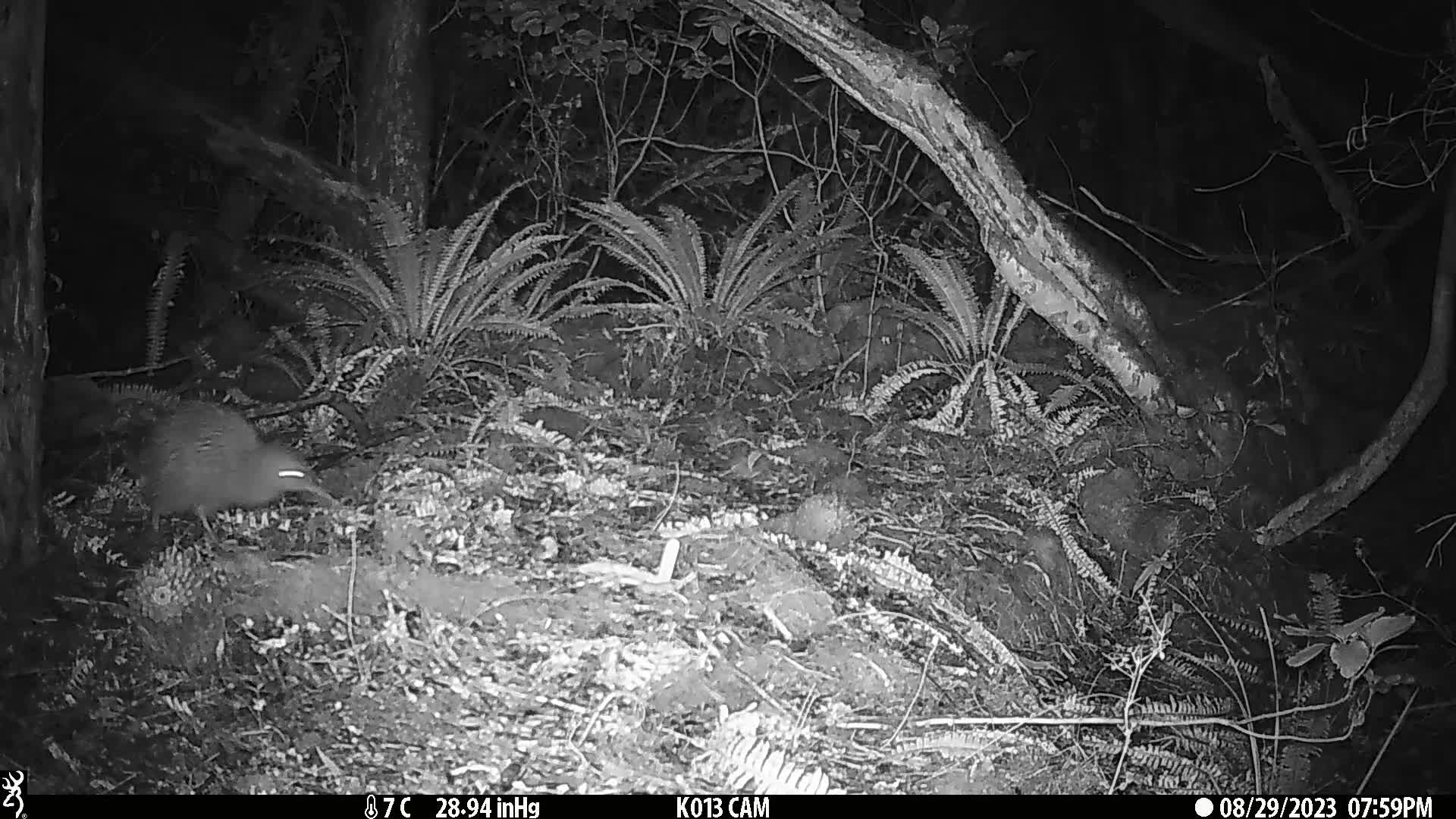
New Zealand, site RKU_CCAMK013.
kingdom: Animalia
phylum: Chordata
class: Aves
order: Apterygiformes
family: Apterygidae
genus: Apteryx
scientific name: Apteryx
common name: kiwi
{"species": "kiwi (Apteryx)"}